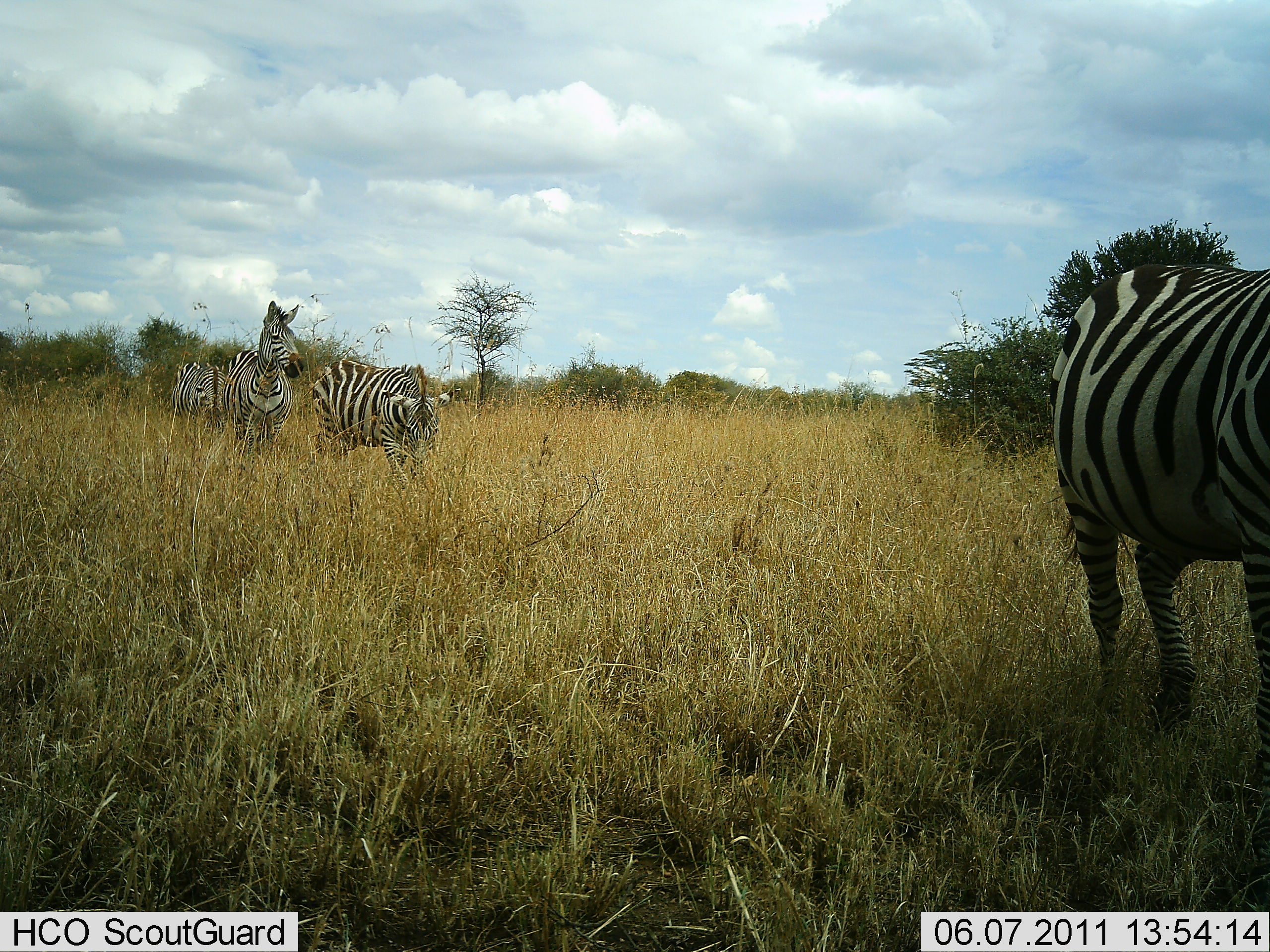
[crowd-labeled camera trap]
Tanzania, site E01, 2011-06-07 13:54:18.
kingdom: Animalia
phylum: Chordata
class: Mammalia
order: Perissodactyla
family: Equidae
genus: Equus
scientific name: Equus quagga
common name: plains zebra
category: zebra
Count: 3.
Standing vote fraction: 73%.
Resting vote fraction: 0%.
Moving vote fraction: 45%.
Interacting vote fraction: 0%.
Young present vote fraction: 0%.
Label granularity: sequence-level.